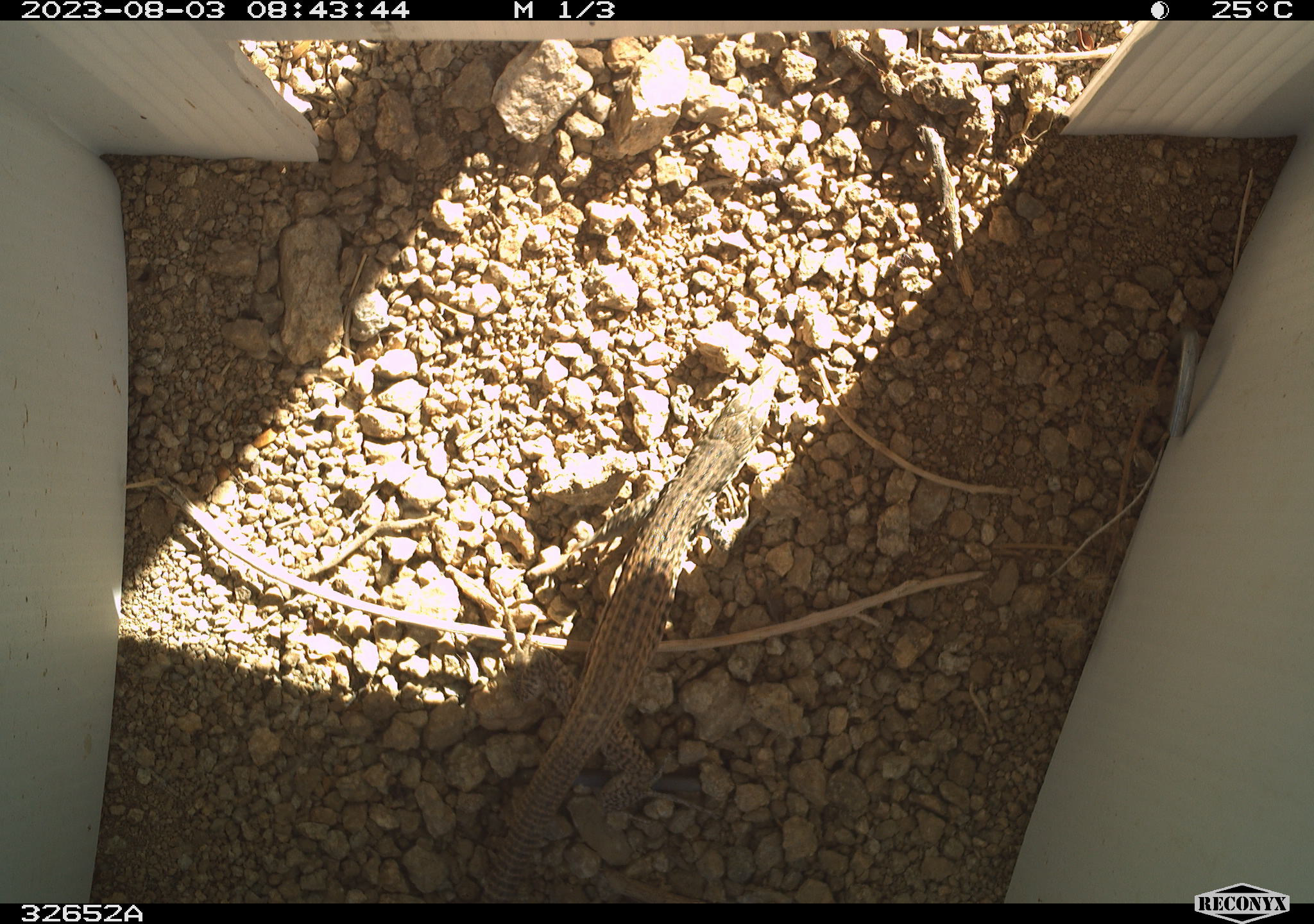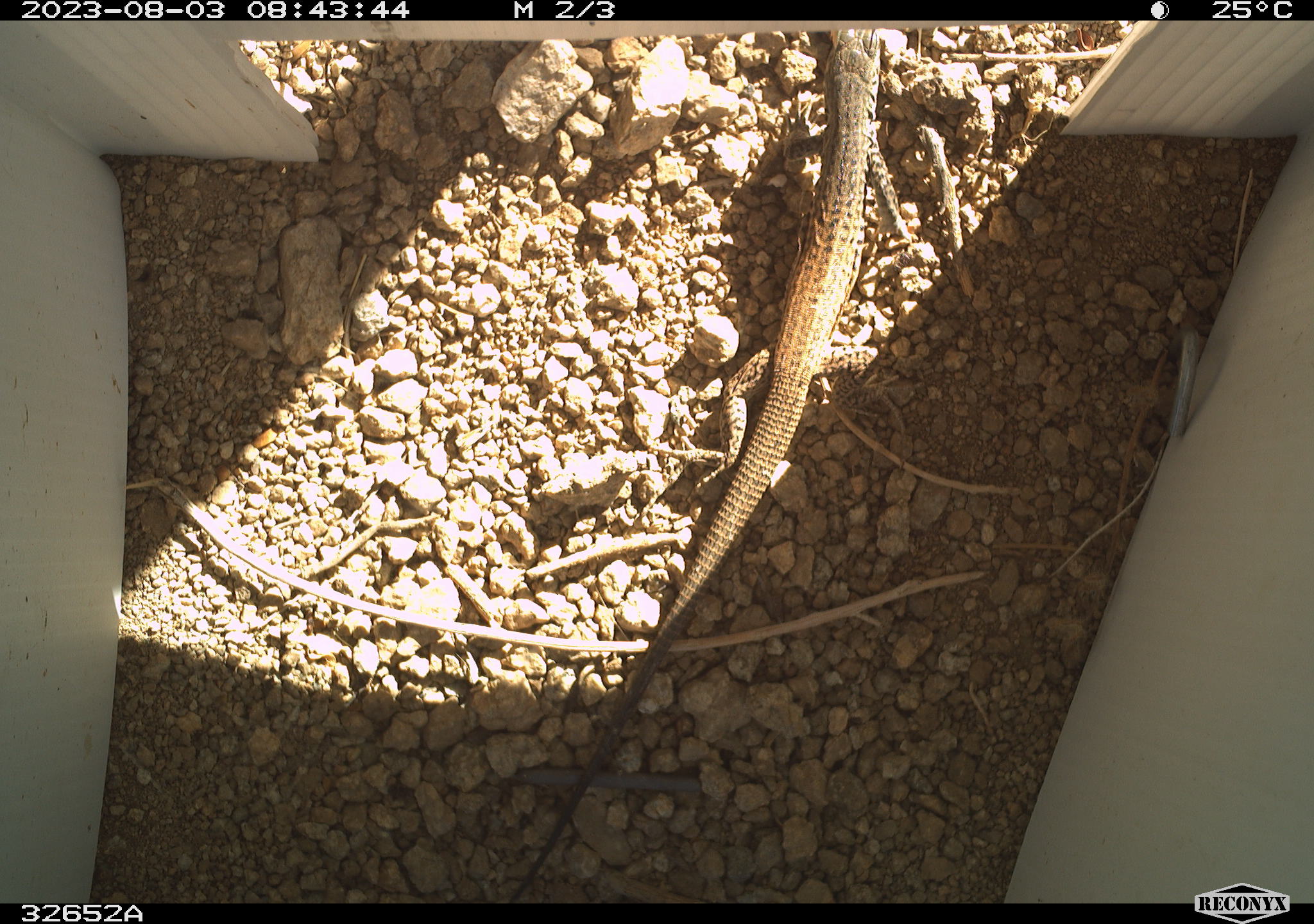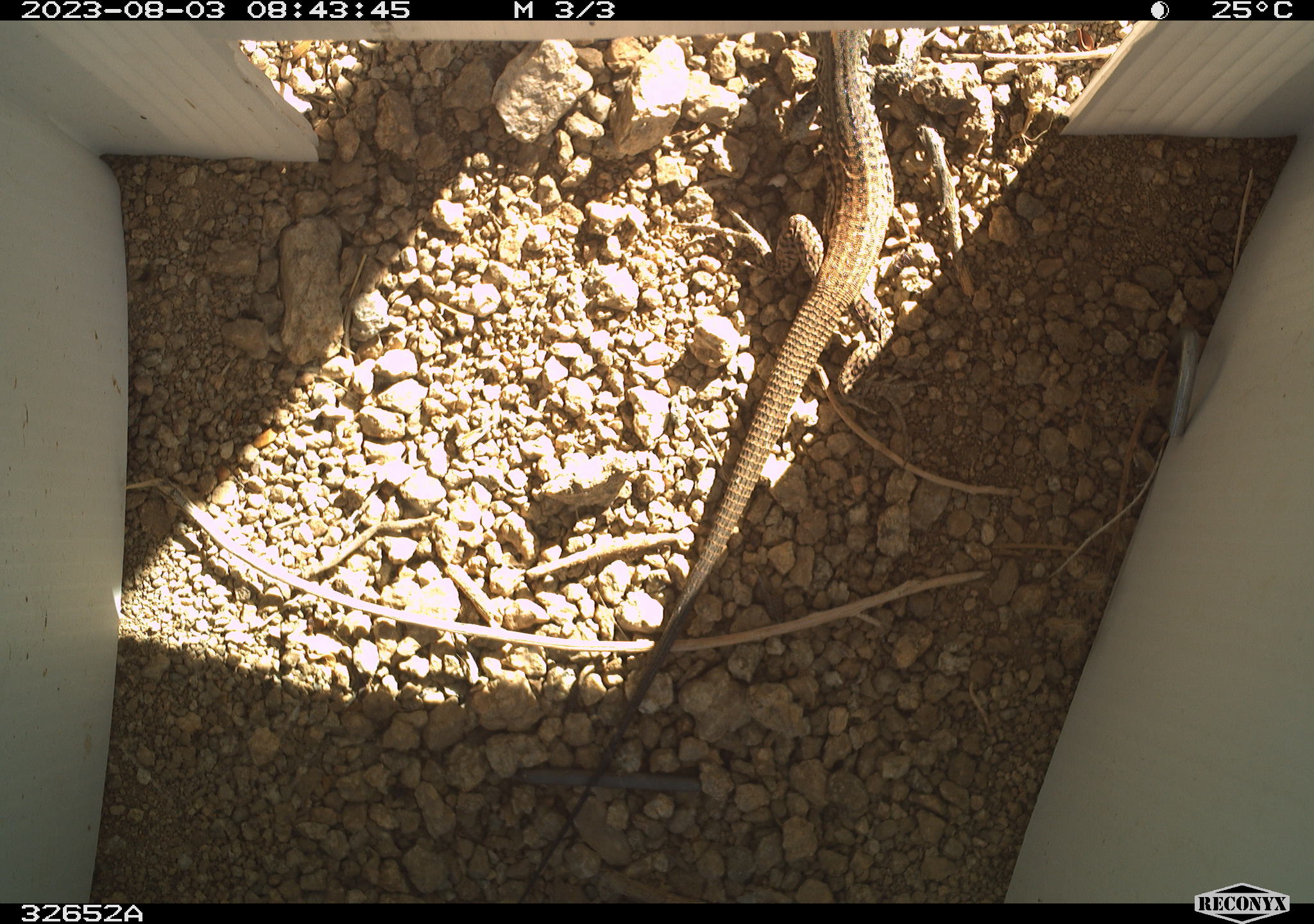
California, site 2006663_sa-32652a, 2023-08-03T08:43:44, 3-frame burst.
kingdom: Animalia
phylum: Chordata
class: Reptilia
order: Squamata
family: Teiidae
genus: Aspidoscelis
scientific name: Aspidoscelis tigris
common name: western whiptail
Western whiptail (Aspidoscelis tigris).